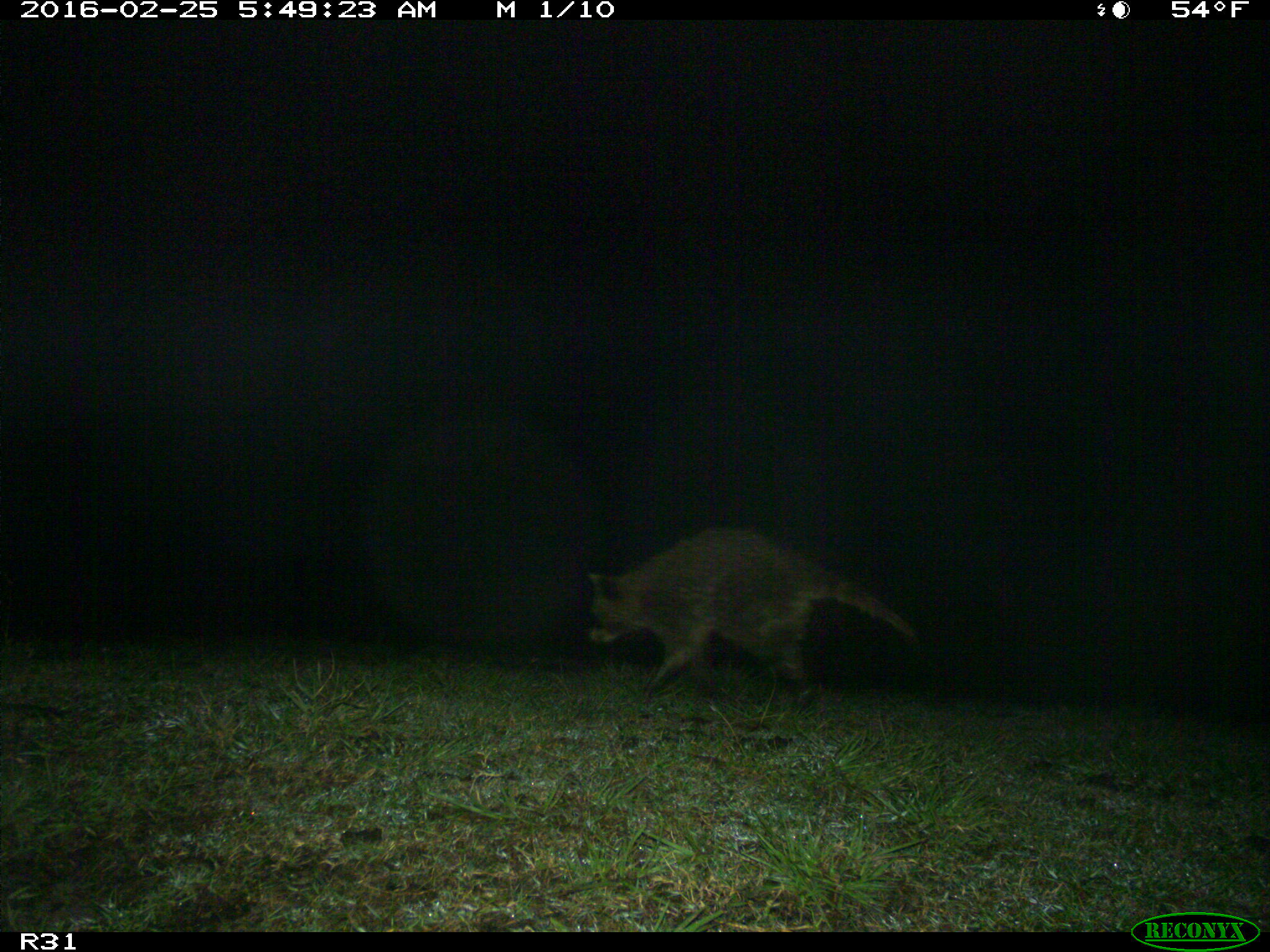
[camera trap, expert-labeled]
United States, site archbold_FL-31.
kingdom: Animalia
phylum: Chordata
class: Mammalia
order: Carnivora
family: Procyonidae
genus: Procyon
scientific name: Procyon lotor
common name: common raccoon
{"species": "Procyon lotor (common raccoon)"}